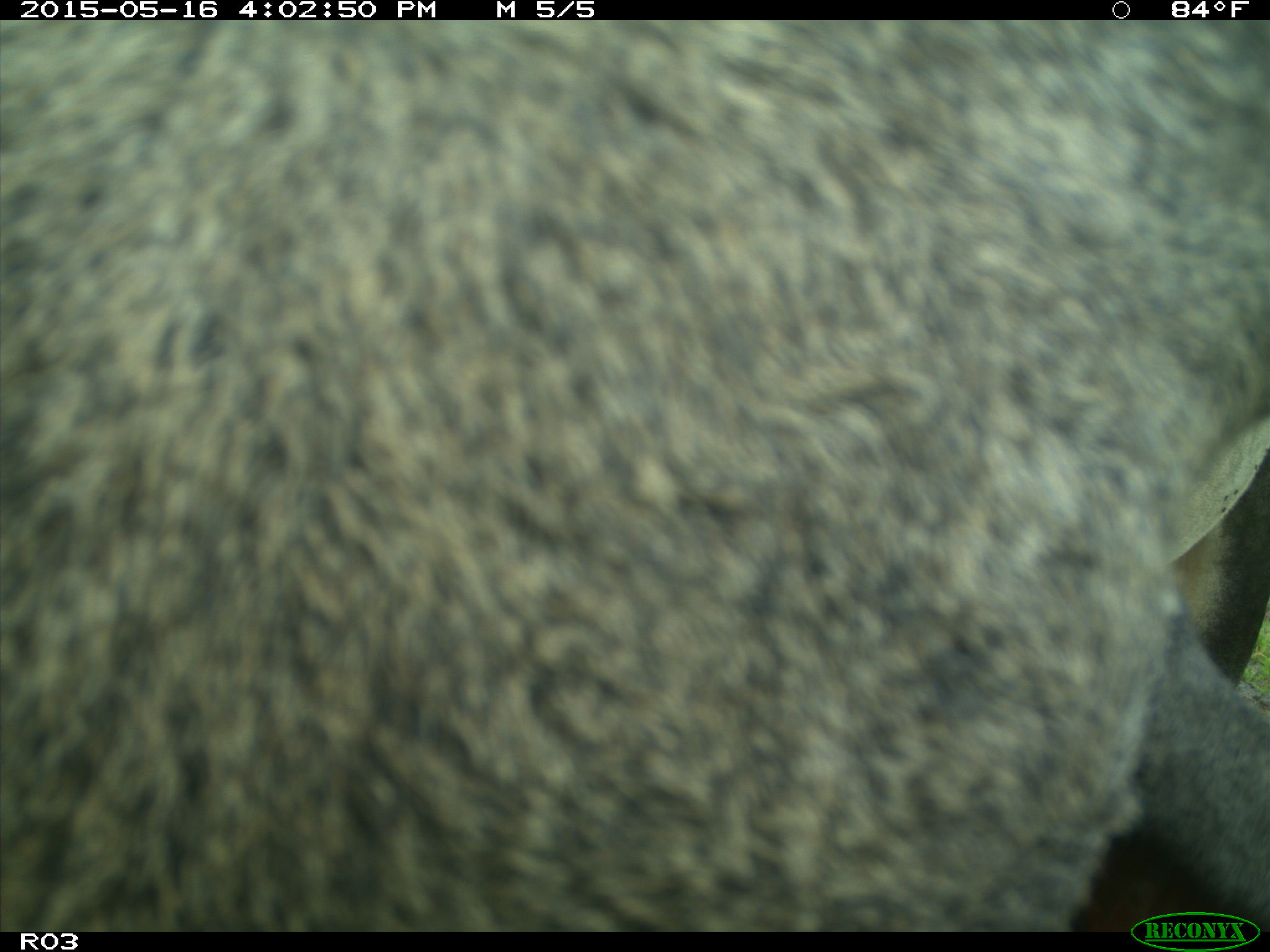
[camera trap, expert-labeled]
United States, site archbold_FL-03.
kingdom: Animalia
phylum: Chordata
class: Mammalia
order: Artiodactyla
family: Bovidae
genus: Bos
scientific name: Bos taurus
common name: domestic cow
Bos taurus (domestic cow).